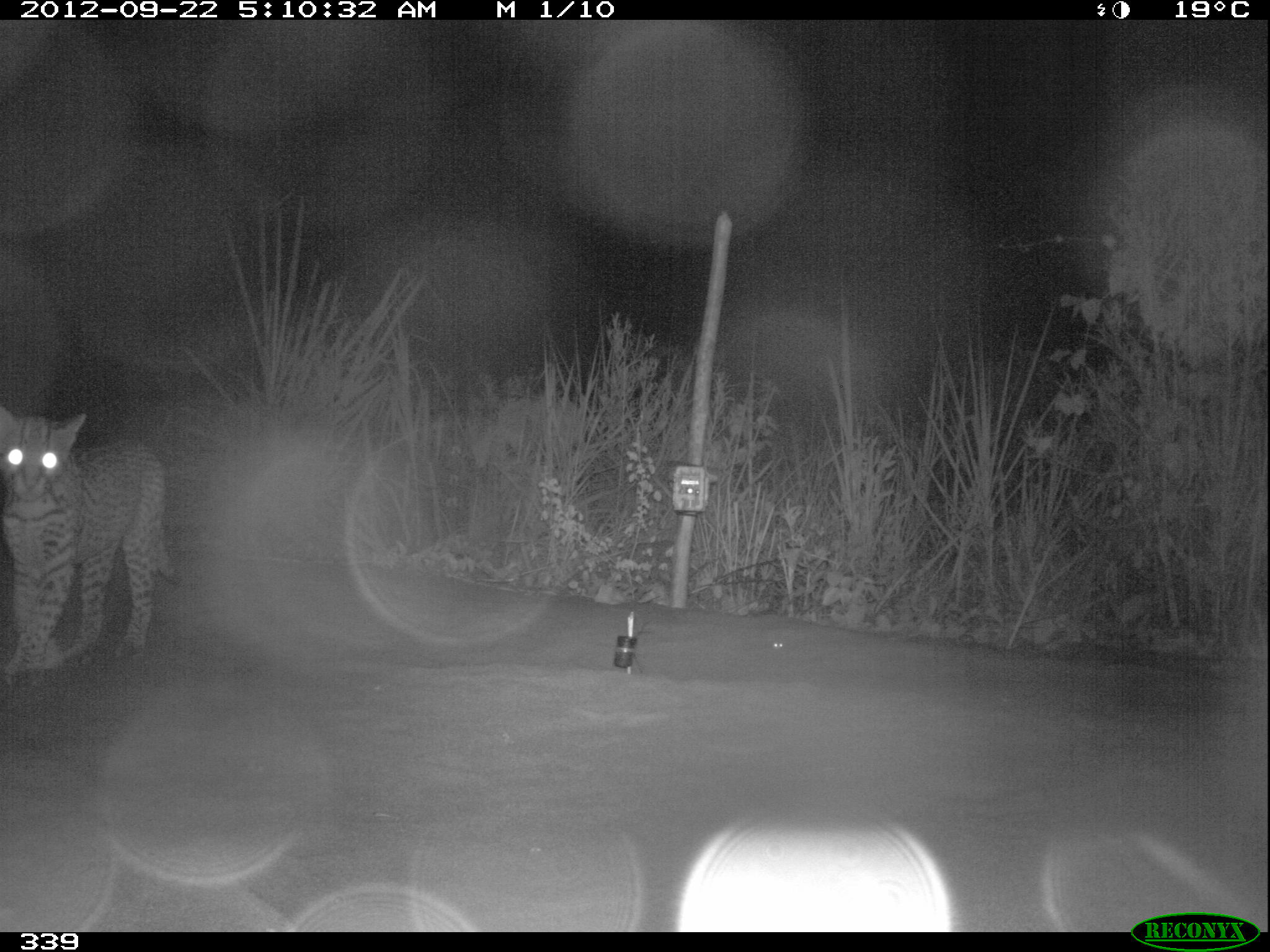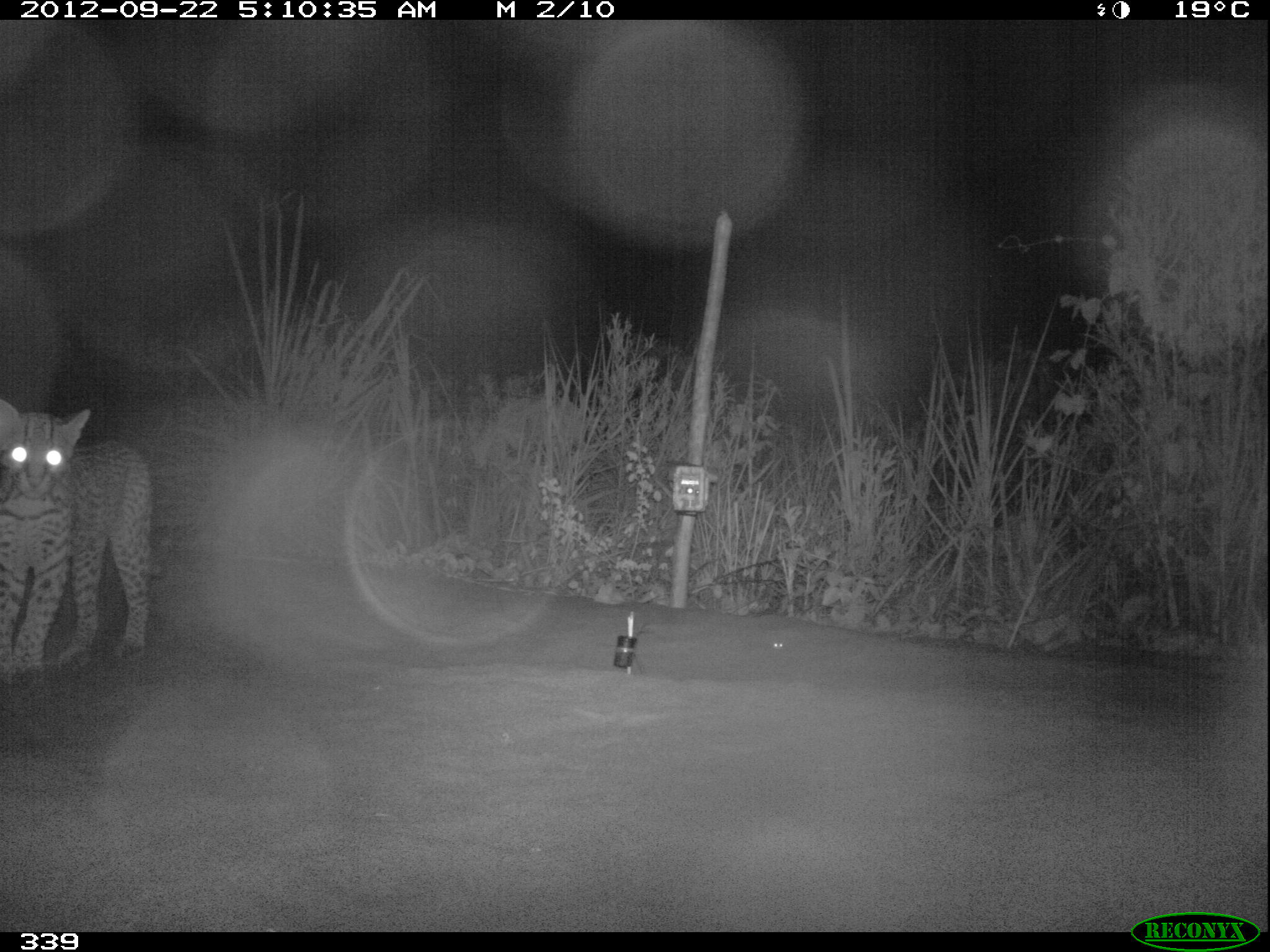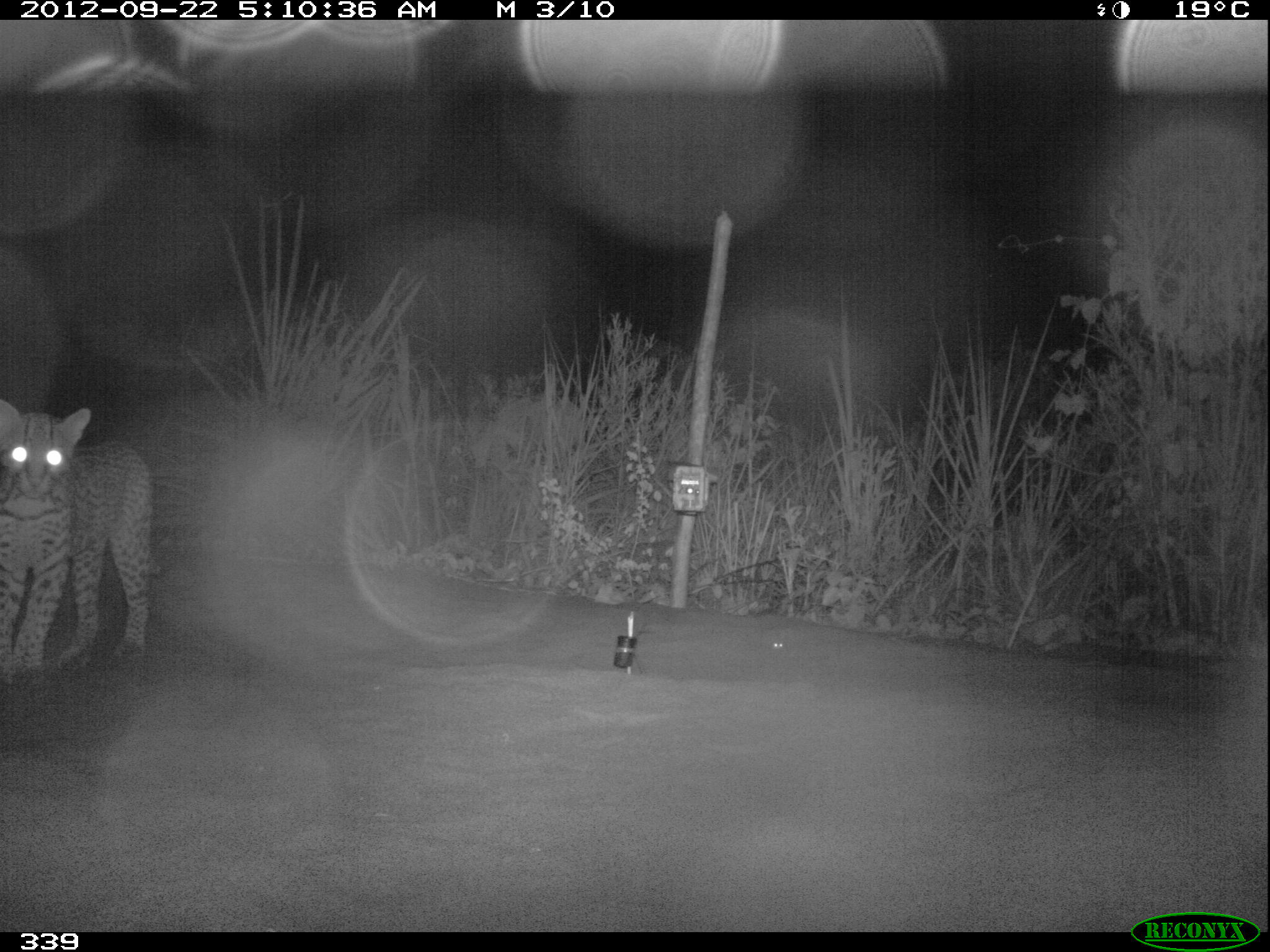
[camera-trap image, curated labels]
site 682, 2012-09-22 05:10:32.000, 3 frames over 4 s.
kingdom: Animalia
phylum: Chordata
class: Mammalia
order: Carnivora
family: Felidae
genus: Leopardus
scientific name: Leopardus pardalis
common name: ocelot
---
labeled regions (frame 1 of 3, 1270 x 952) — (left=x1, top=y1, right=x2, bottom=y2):
leopardus pardalis: (left=0, top=406, right=179, bottom=678)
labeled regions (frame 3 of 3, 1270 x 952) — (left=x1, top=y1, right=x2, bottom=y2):
leopardus pardalis: (left=0, top=398, right=162, bottom=685)